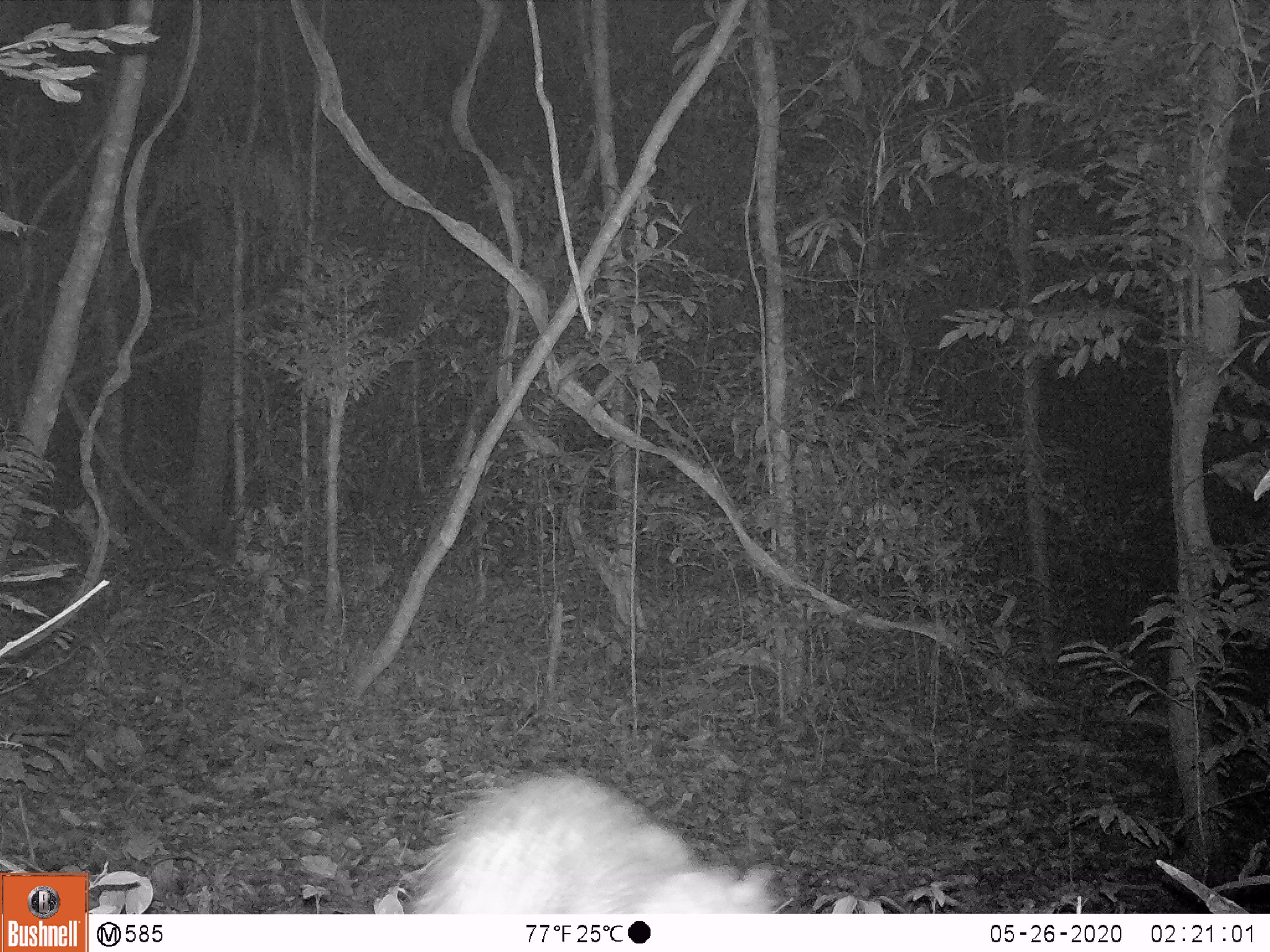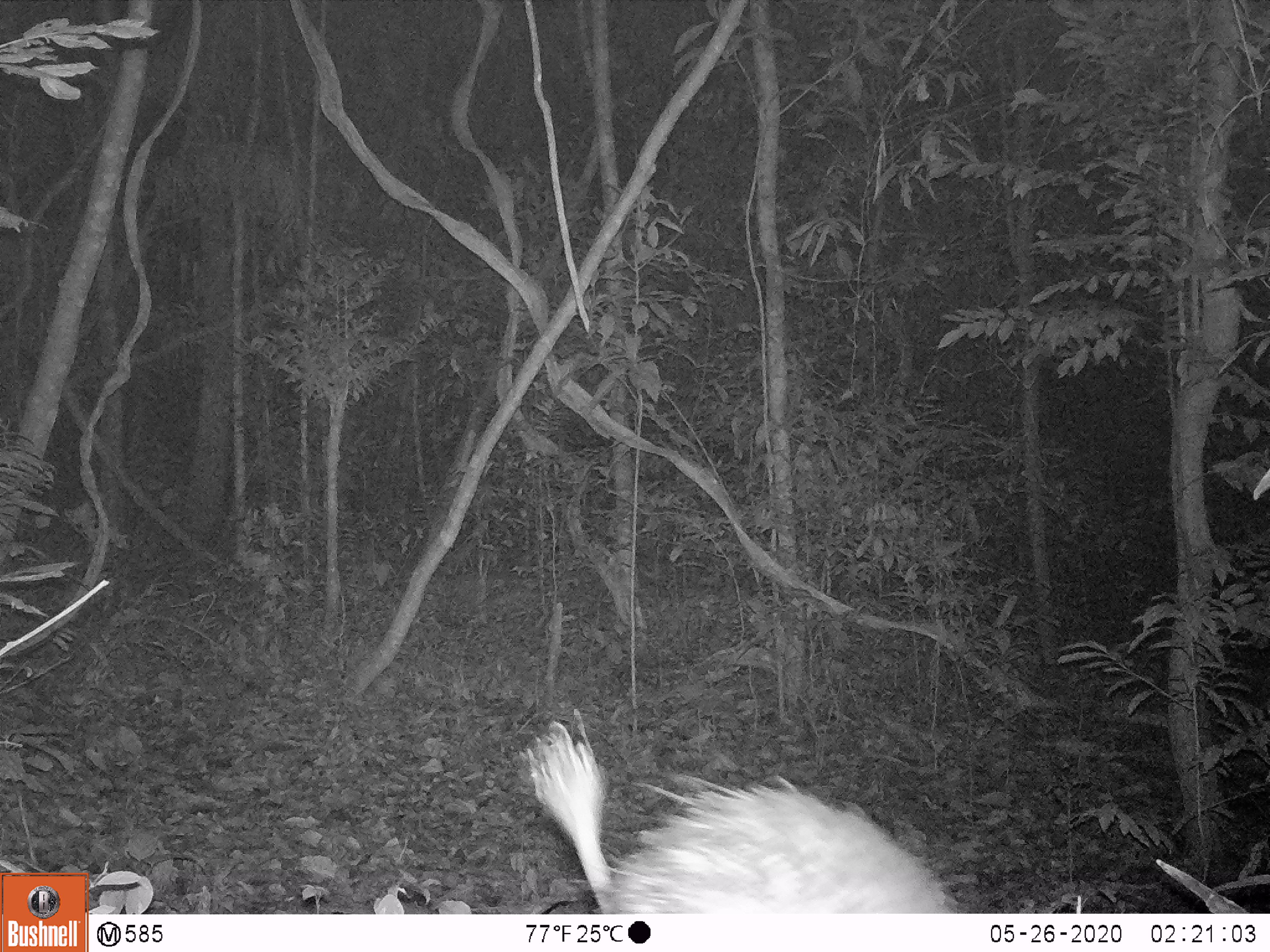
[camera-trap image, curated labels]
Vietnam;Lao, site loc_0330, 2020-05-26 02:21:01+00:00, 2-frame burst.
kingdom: Animalia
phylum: Chordata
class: Mammalia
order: Rodentia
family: Hystricidae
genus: Atherurus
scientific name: Atherurus macrourus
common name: asiatic brush-tailed porcupine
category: asiatic brush tailed porcupine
Asiatic brush tailed porcupine (asiatic brush-tailed porcupine) (Atherurus macrourus). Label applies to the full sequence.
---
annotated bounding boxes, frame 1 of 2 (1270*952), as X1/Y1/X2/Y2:
asiatic brush tailed porcupine: 412/772/774/913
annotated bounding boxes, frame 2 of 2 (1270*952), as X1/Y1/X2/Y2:
asiatic brush tailed porcupine: 525/707/953/912